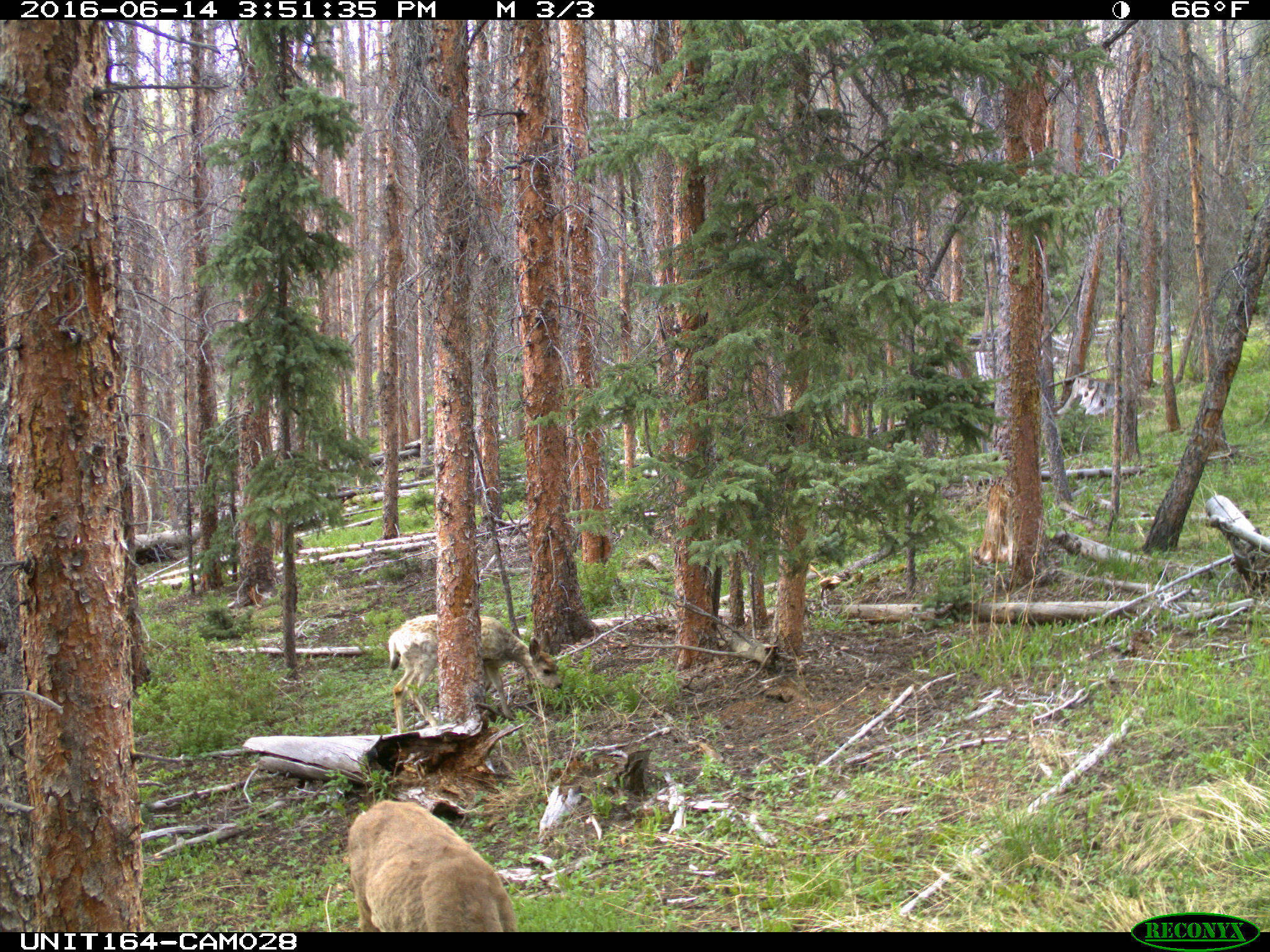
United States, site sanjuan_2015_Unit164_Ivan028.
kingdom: Animalia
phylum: Chordata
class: Mammalia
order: Artiodactyla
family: Cervidae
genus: Odocoileus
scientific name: Odocoileus hemionus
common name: mule deer